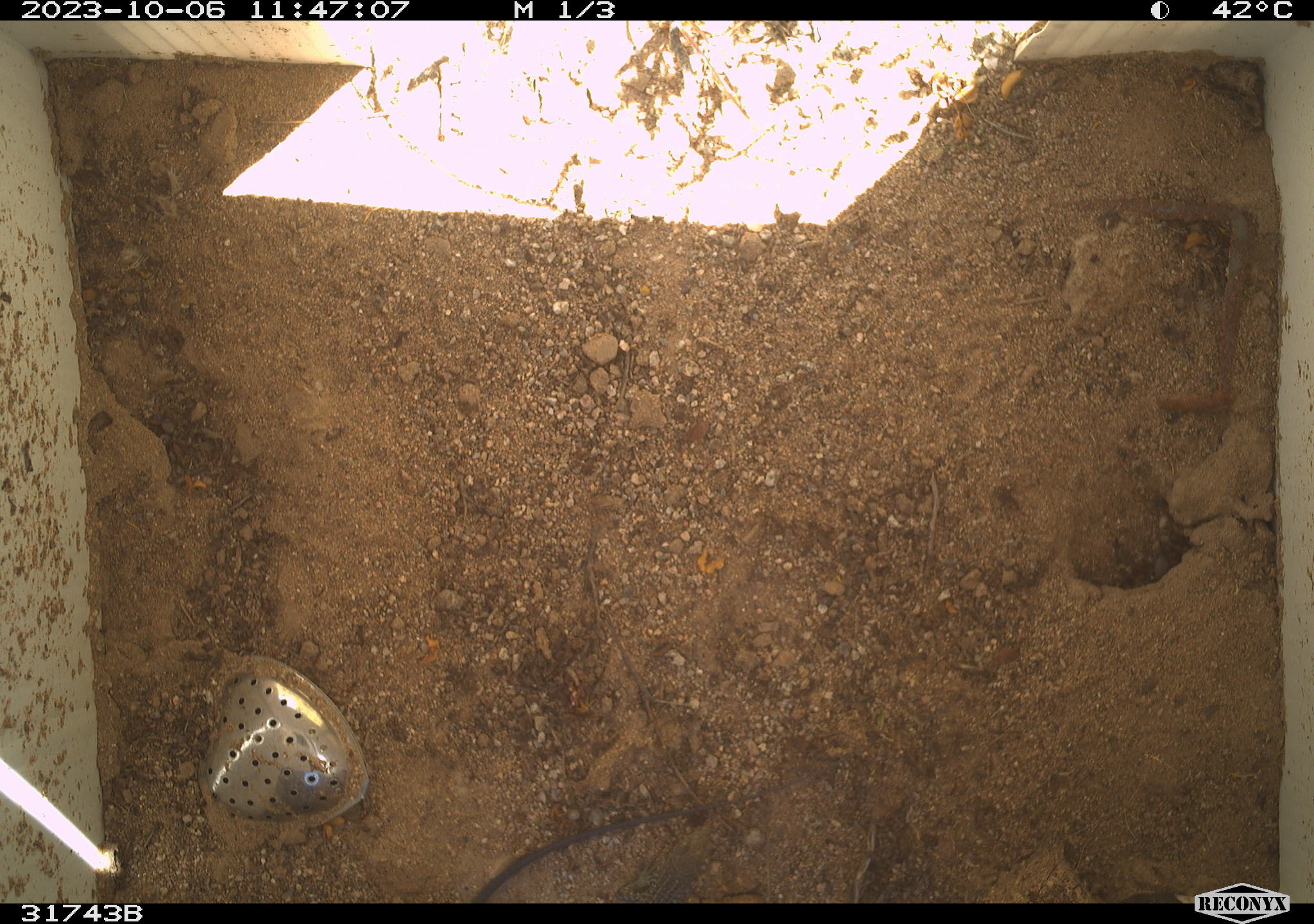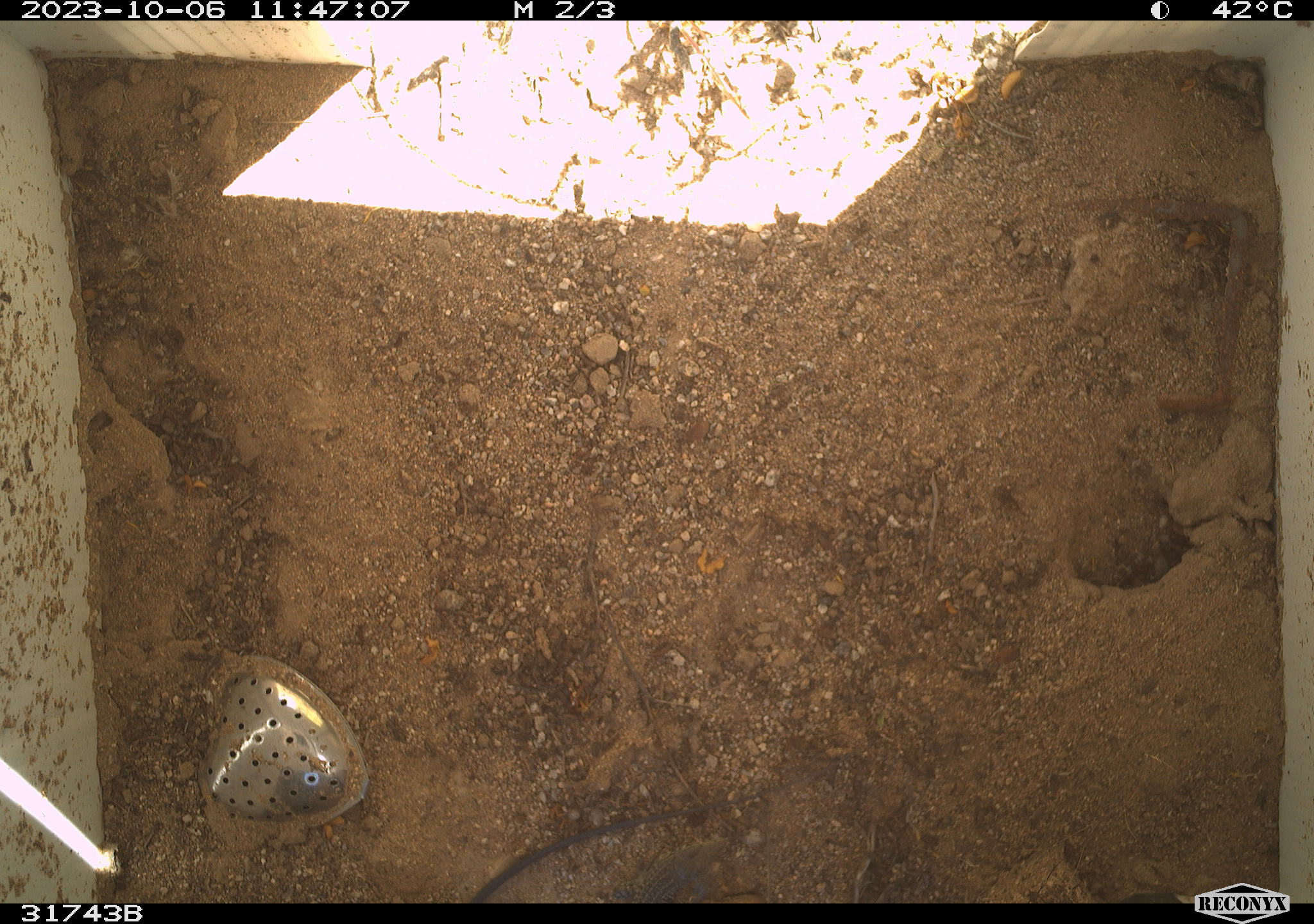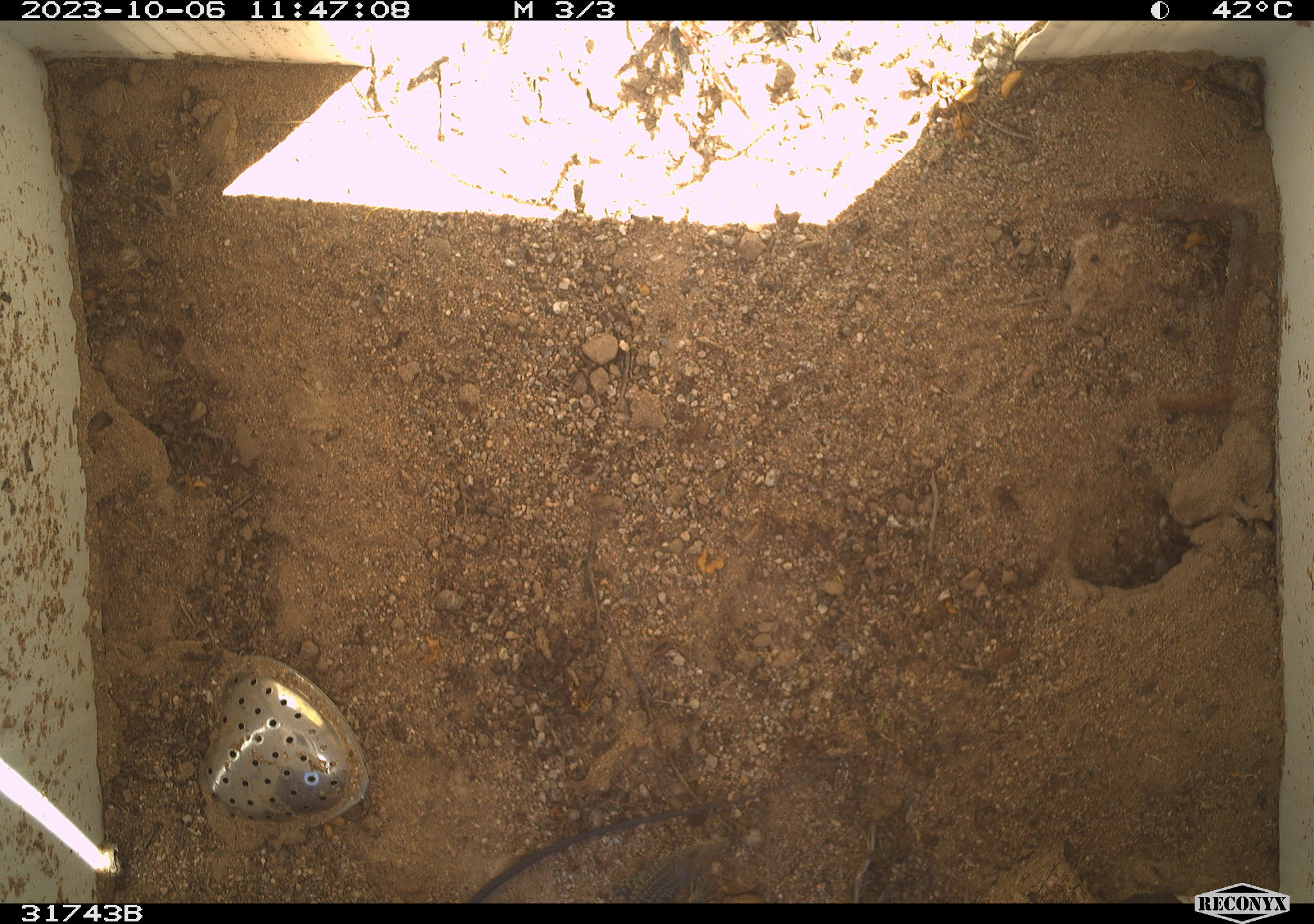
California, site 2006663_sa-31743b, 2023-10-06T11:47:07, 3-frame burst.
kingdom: Animalia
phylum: Chordata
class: Reptilia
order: Squamata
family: Teiidae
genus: Aspidoscelis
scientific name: Aspidoscelis tigris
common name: western whiptail